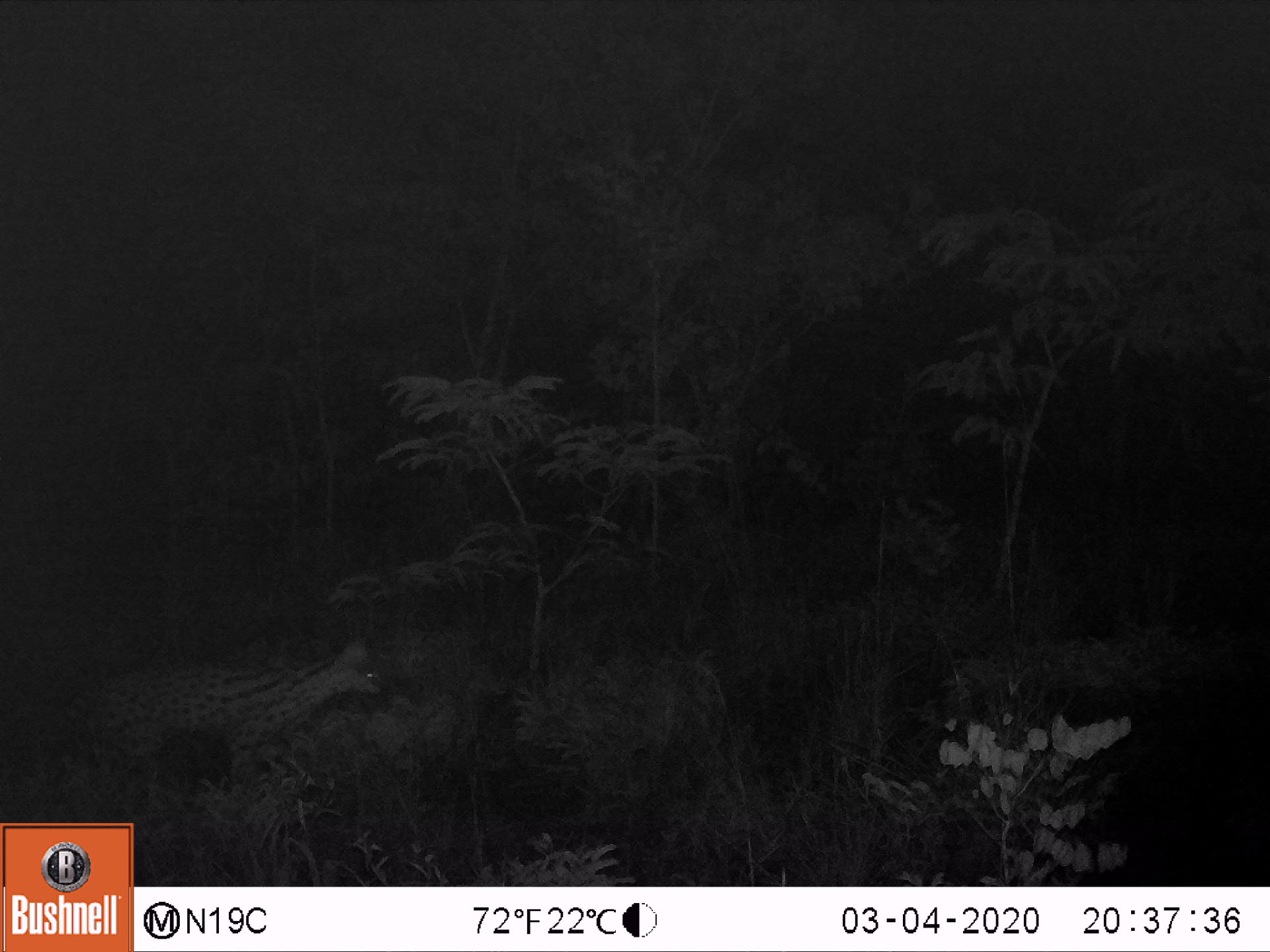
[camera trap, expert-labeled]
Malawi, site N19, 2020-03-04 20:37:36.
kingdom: Animalia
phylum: Chordata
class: Mammalia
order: Carnivora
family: Felidae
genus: Leptailurus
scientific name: Leptailurus serval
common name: serval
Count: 1.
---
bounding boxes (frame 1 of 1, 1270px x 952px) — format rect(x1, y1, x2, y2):
serval: rect(49, 634, 381, 772)